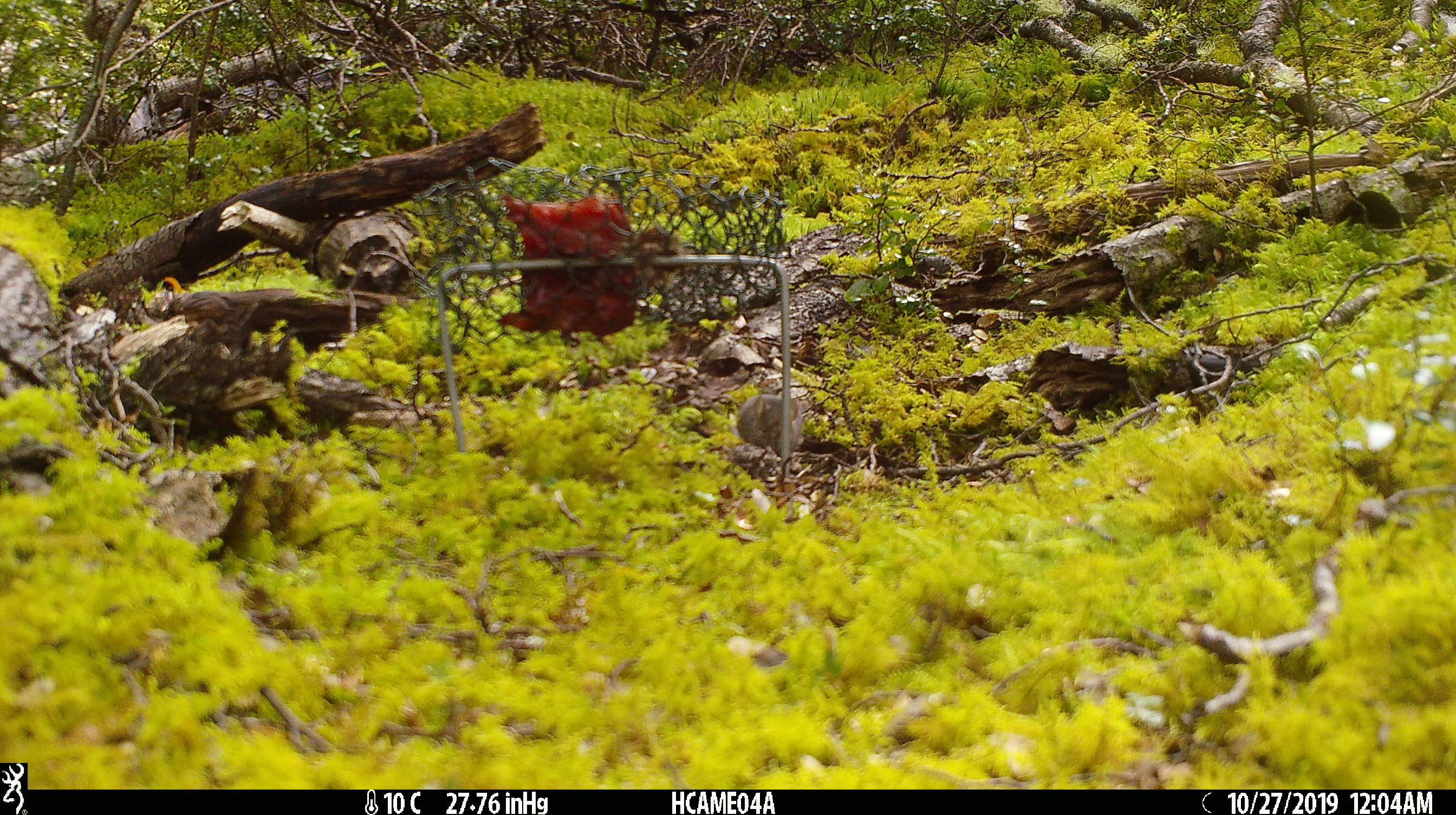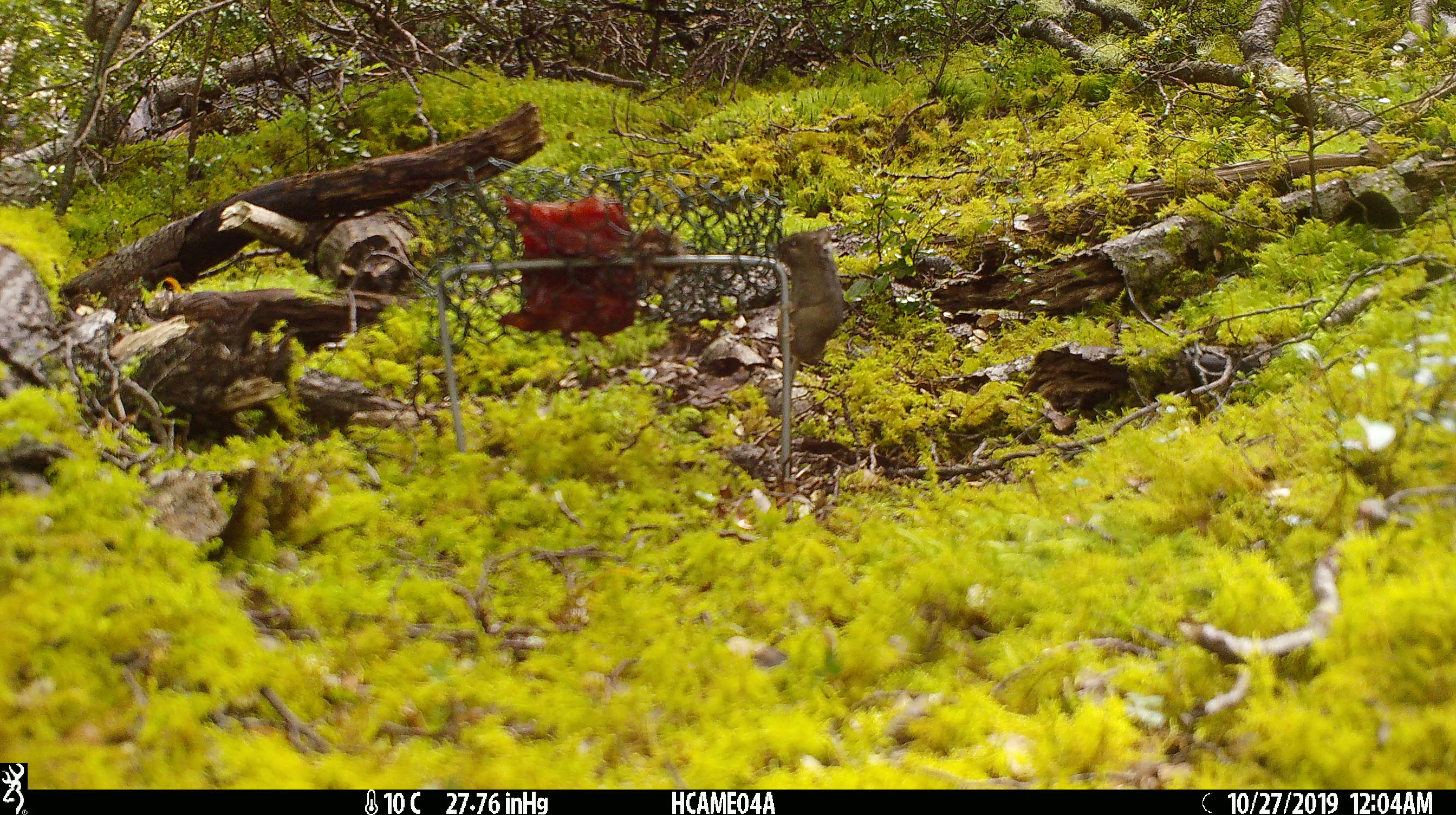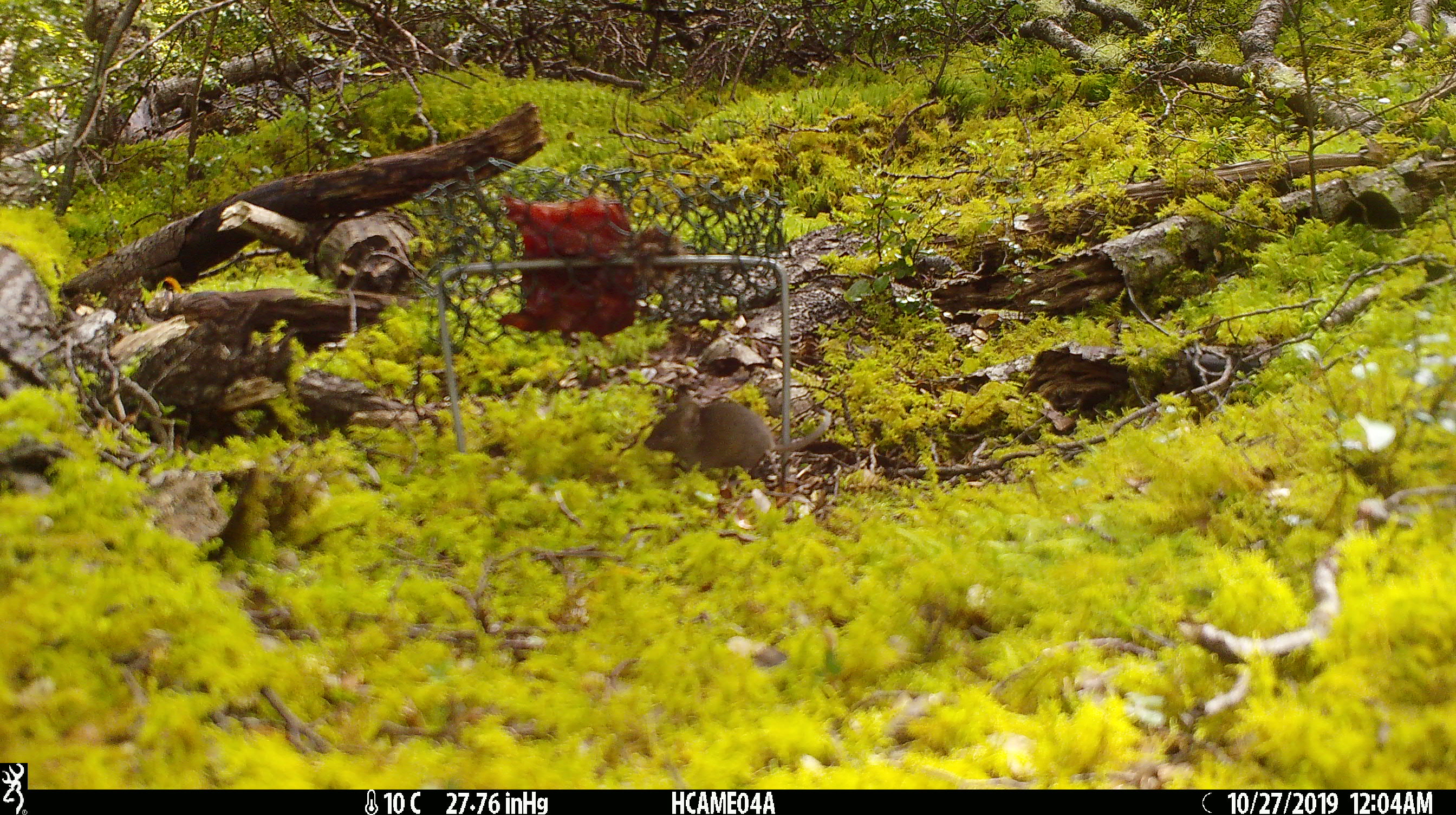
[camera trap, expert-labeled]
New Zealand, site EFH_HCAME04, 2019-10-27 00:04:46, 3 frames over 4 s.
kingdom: Animalia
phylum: Chordata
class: Mammalia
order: Rodentia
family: Muridae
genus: Mus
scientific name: Mus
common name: mouse